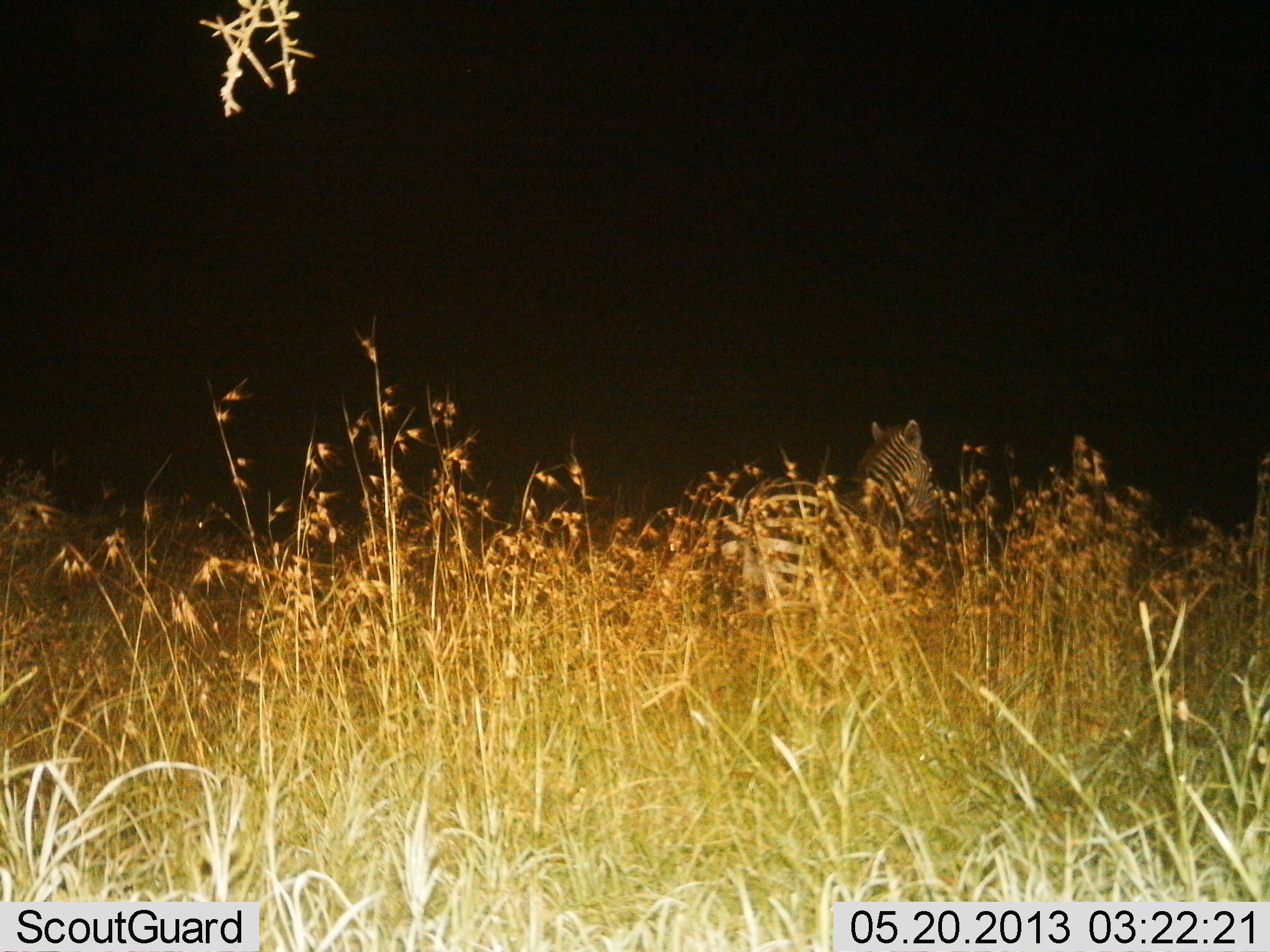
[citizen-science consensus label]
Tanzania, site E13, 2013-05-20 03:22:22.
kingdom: Animalia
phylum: Chordata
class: Mammalia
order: Perissodactyla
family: Equidae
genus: Equus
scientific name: Equus quagga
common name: plains zebra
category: zebra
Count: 1.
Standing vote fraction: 66%.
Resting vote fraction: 3%.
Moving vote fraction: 31%.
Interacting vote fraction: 0%.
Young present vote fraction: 0%.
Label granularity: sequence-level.